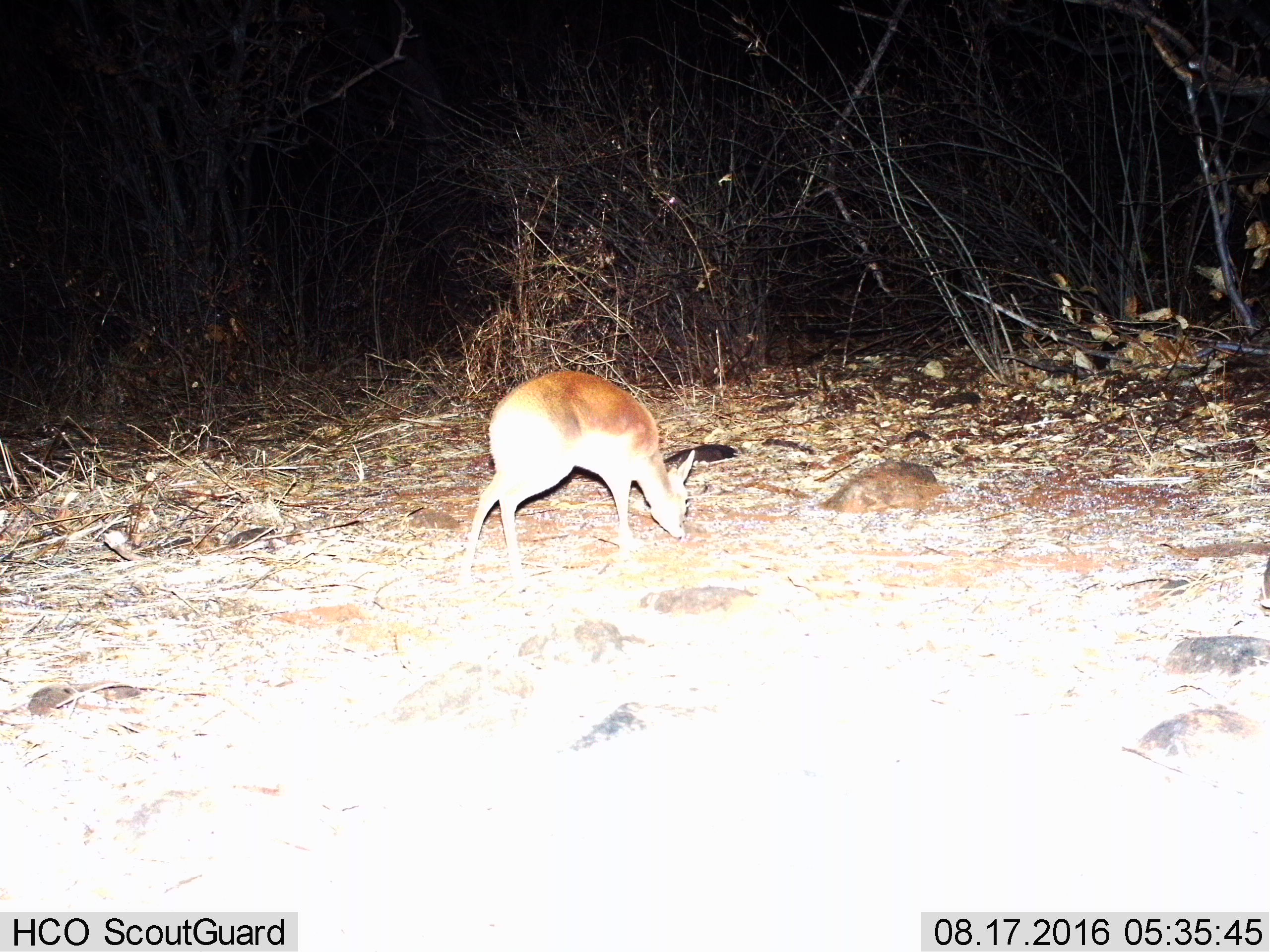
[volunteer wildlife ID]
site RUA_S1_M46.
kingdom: Animalia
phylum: Chordata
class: Mammalia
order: Artiodactyla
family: Bovidae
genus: Madoqua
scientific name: Madoqua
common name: dik-dik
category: dikdik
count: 1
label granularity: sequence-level